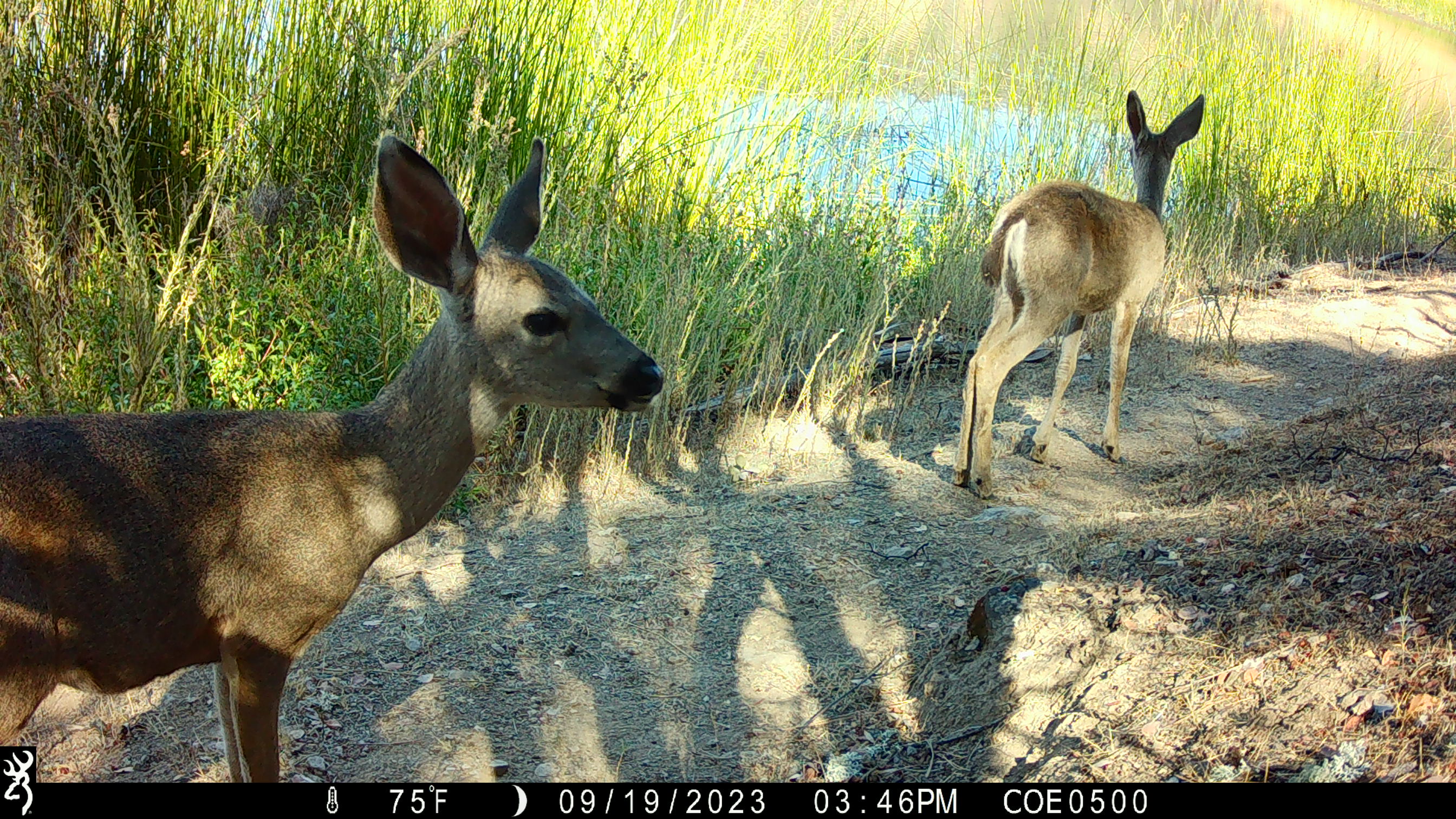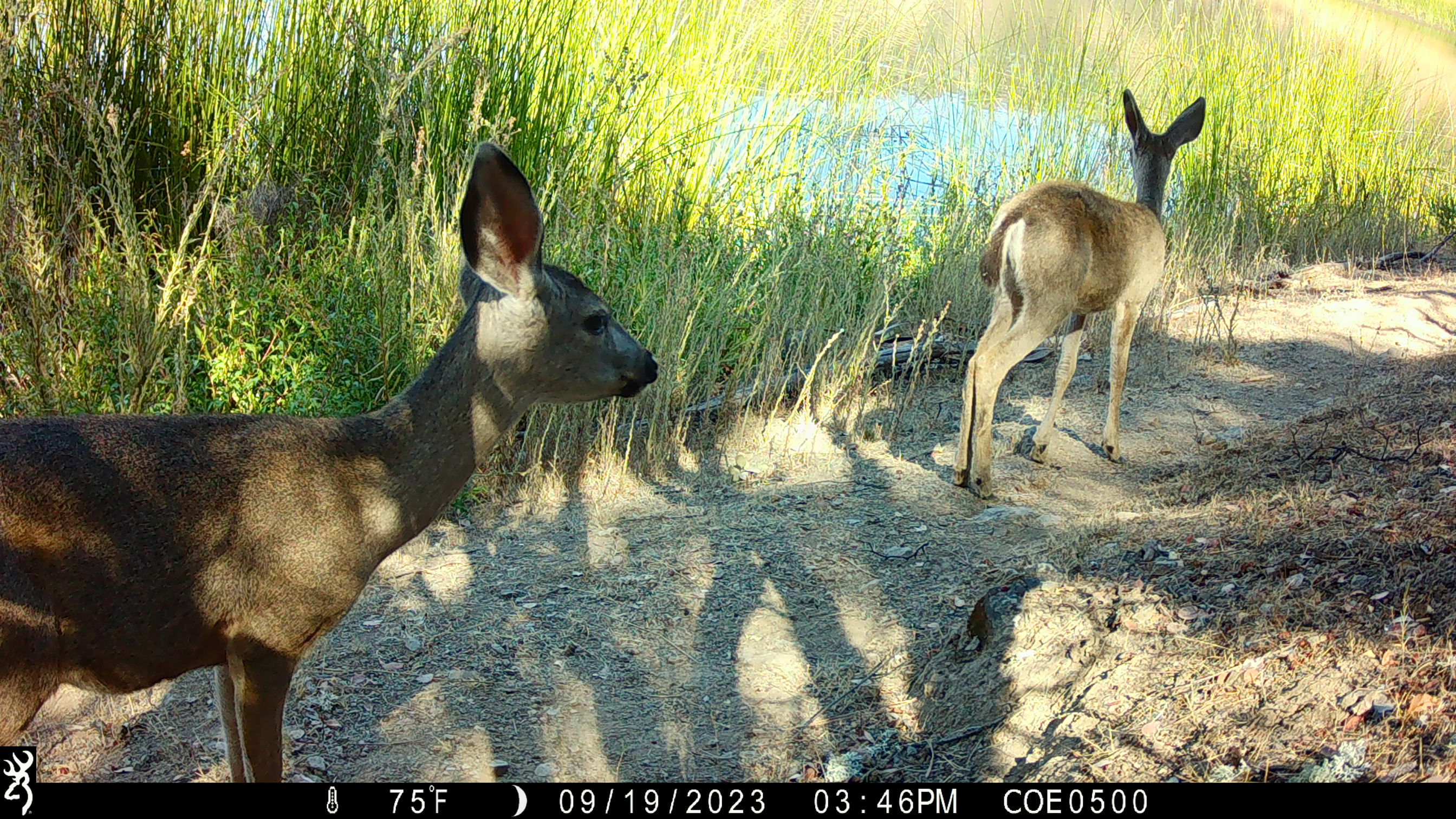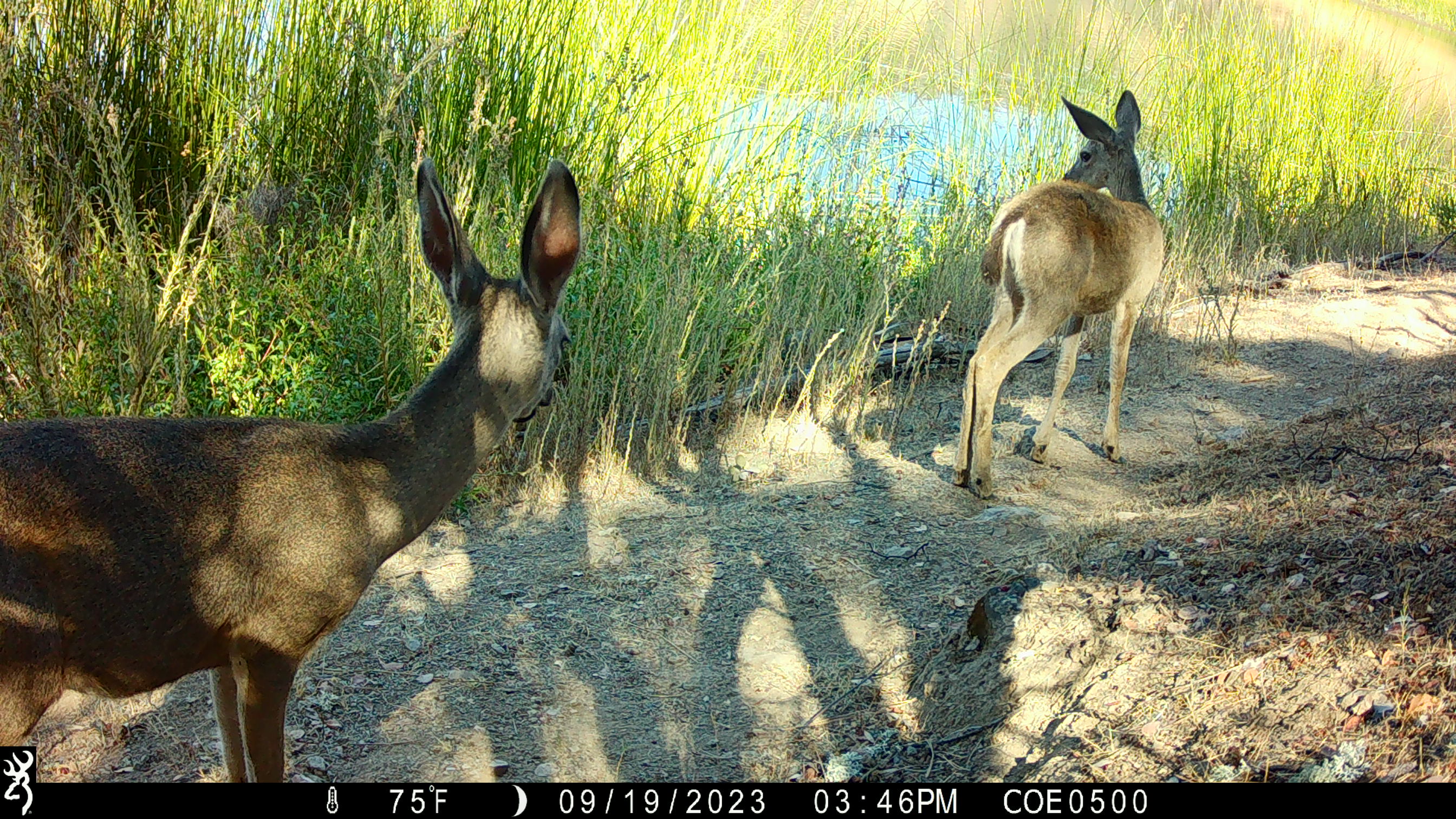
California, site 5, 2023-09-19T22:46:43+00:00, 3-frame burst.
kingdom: Animalia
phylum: Chordata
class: Mammalia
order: Artiodactyla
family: Cervidae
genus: Odocoileus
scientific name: Odocoileus hemionus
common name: mule deer